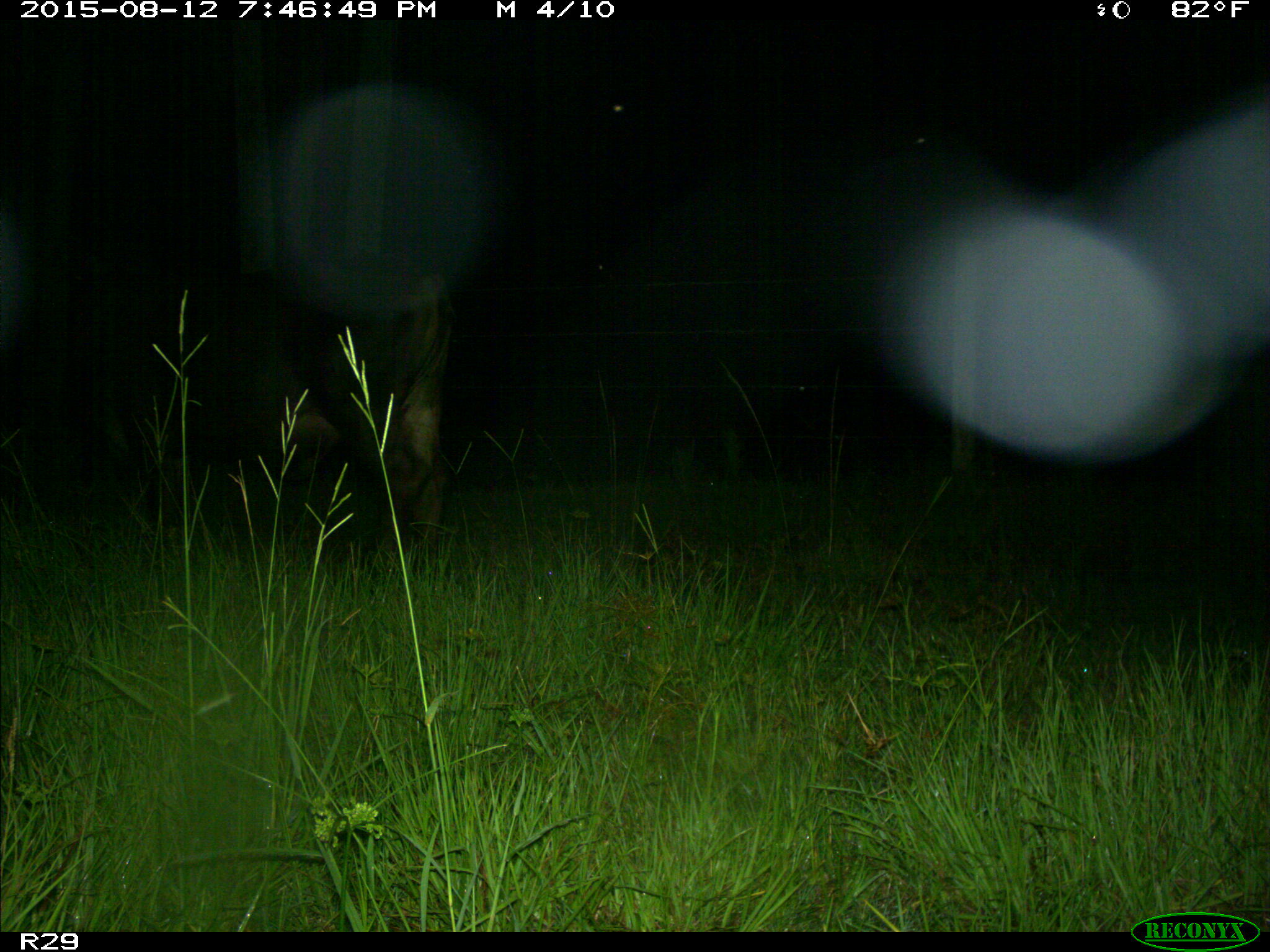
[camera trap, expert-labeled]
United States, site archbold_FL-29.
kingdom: Animalia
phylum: Chordata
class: Mammalia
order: Artiodactyla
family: Bovidae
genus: Bos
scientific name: Bos taurus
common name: domestic cow